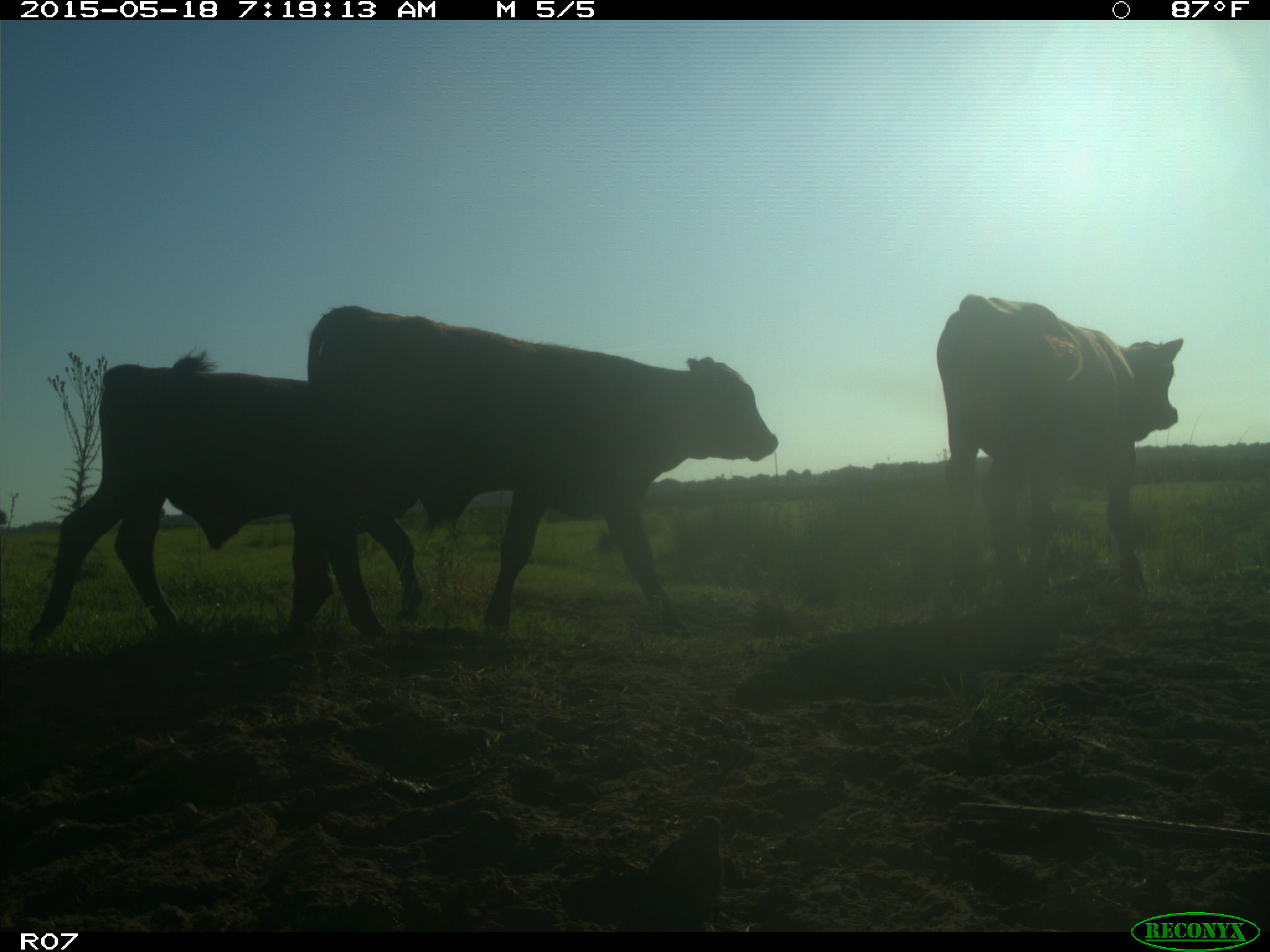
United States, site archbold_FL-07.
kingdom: Animalia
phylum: Chordata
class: Mammalia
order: Artiodactyla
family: Bovidae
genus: Bos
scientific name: Bos taurus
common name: domestic cow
Bos taurus (domestic cow).